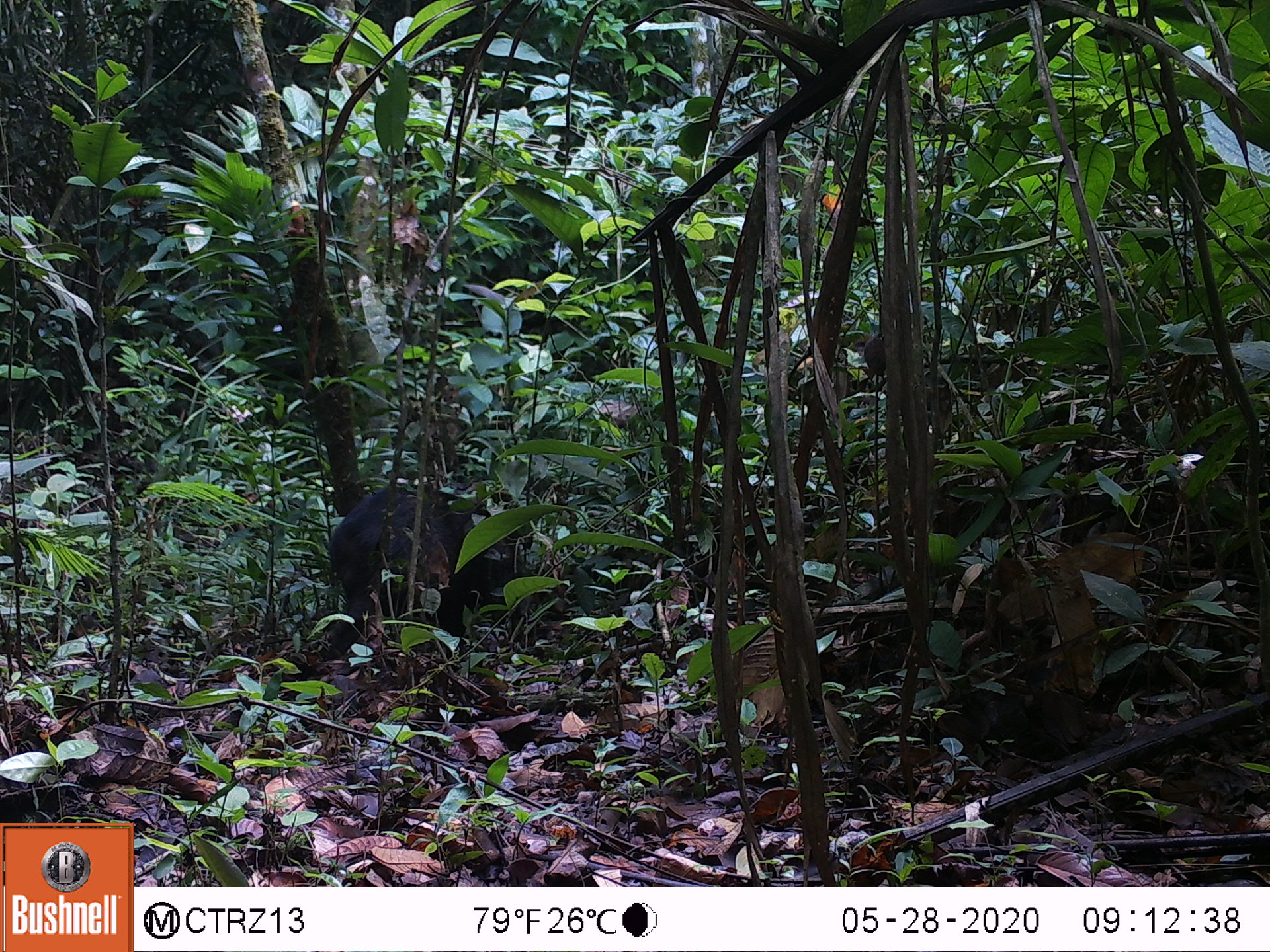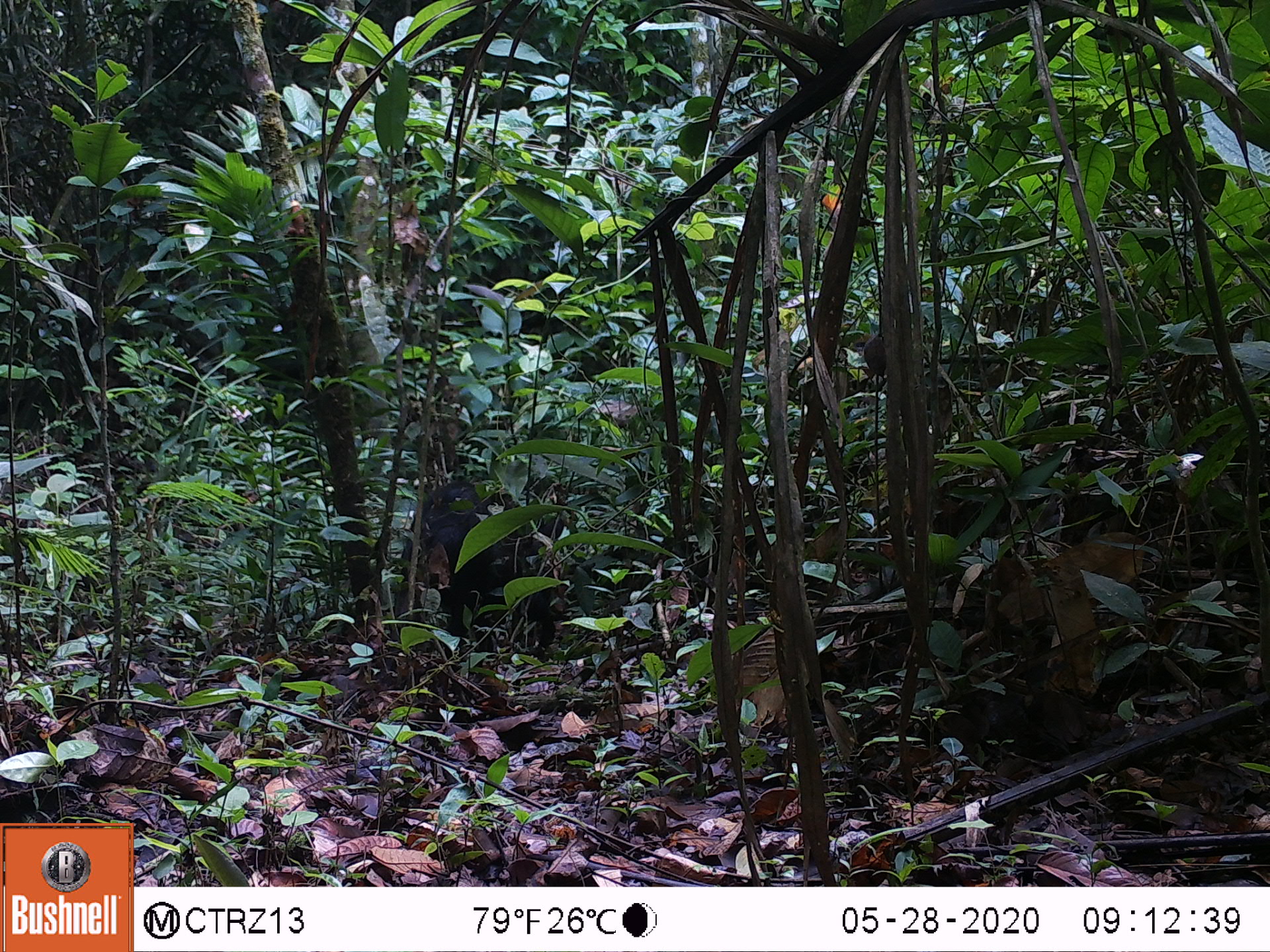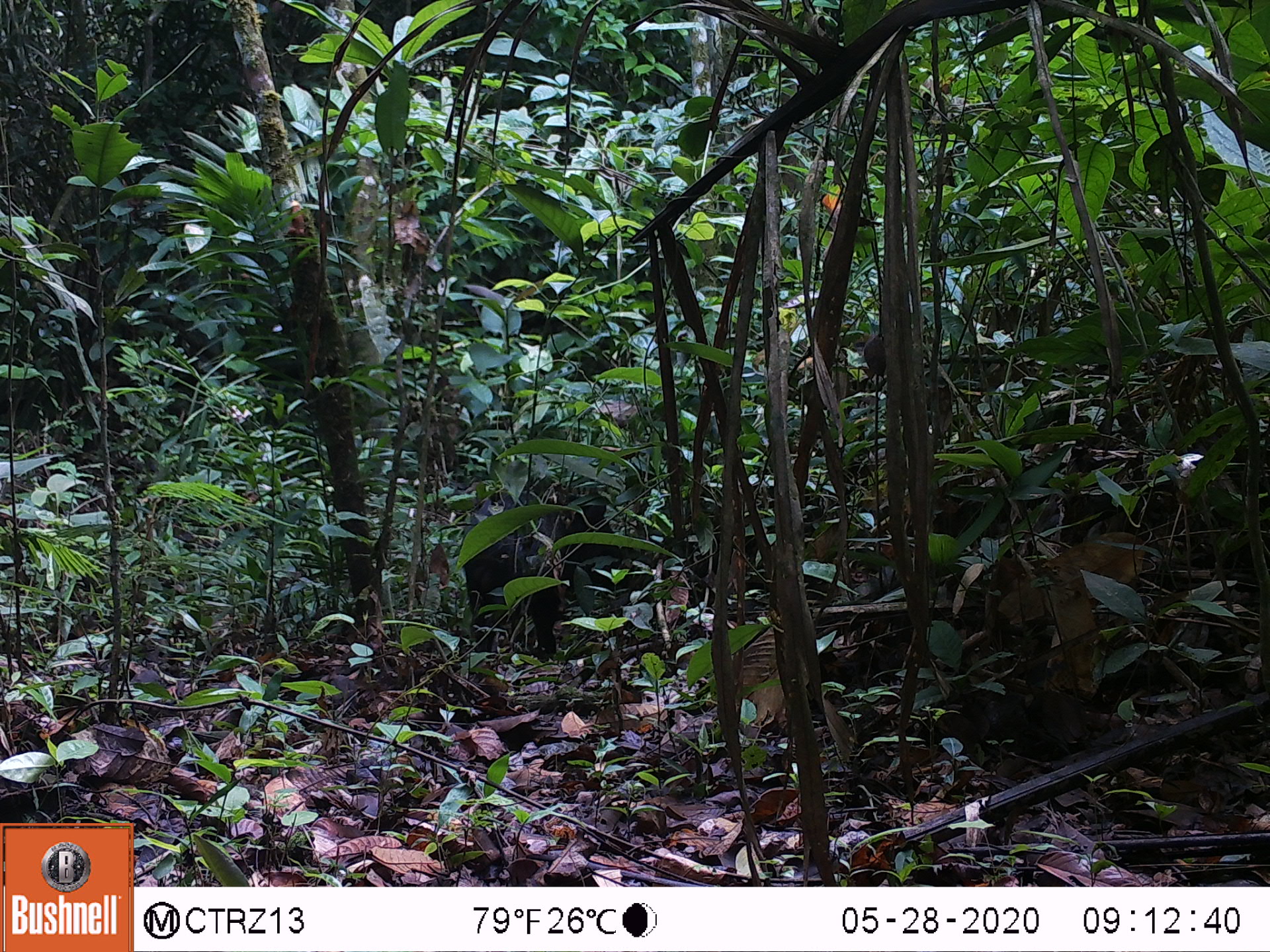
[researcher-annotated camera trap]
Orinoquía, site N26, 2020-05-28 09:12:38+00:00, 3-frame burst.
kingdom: Animalia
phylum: Chordata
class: Mammalia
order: Artiodactyla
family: Tayassuidae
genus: Pecari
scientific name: Pecari tajacu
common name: collared peccary